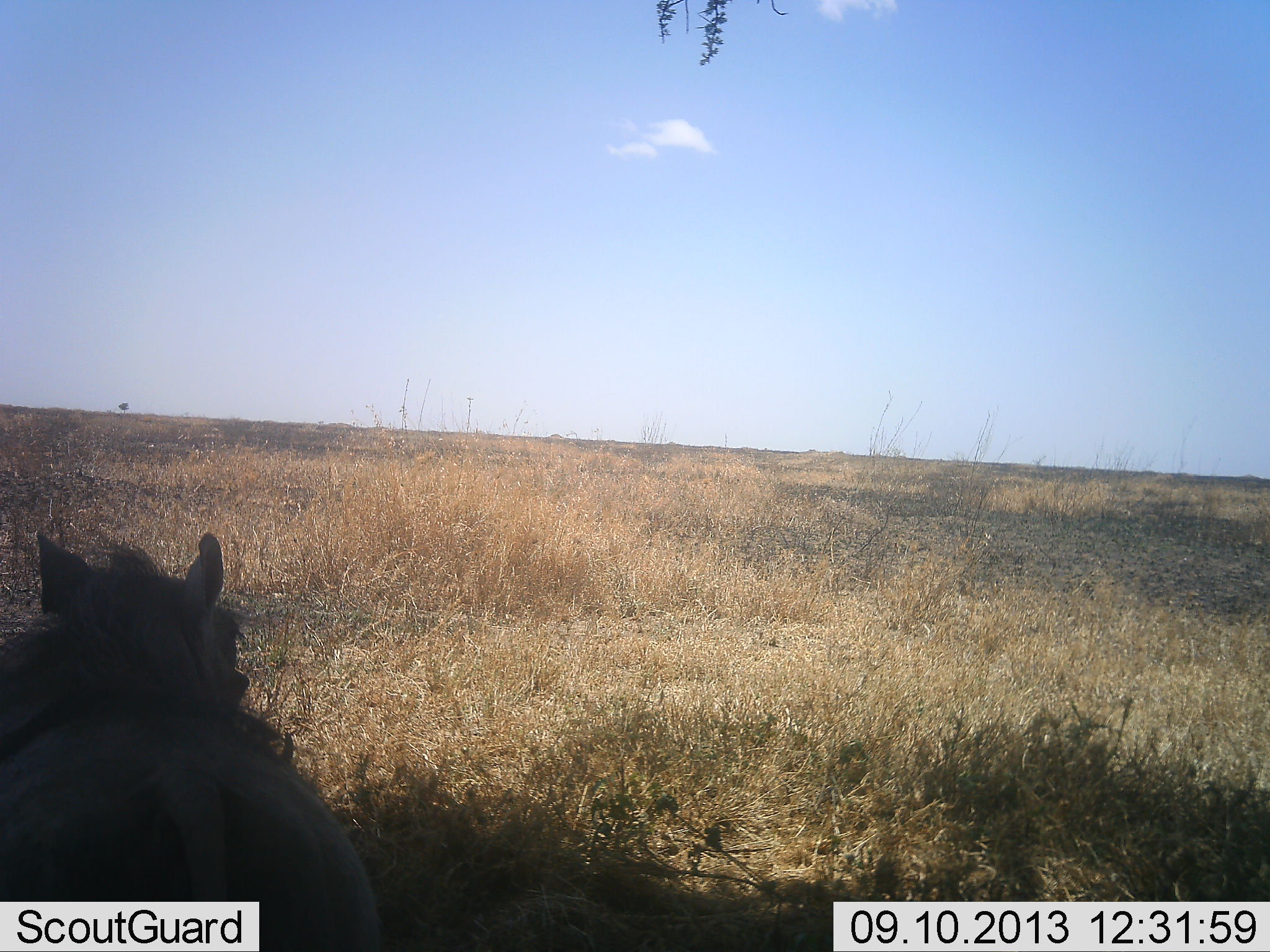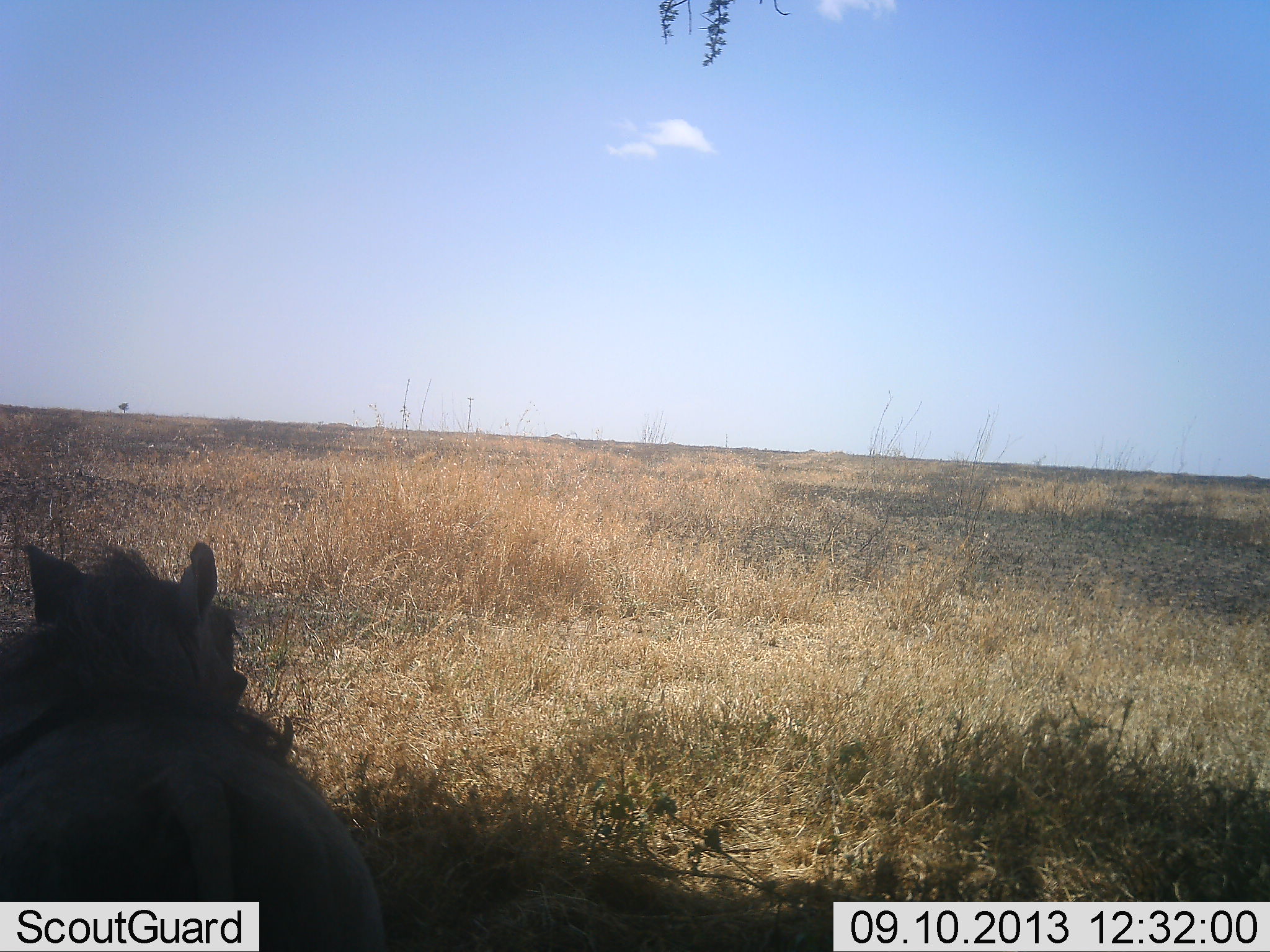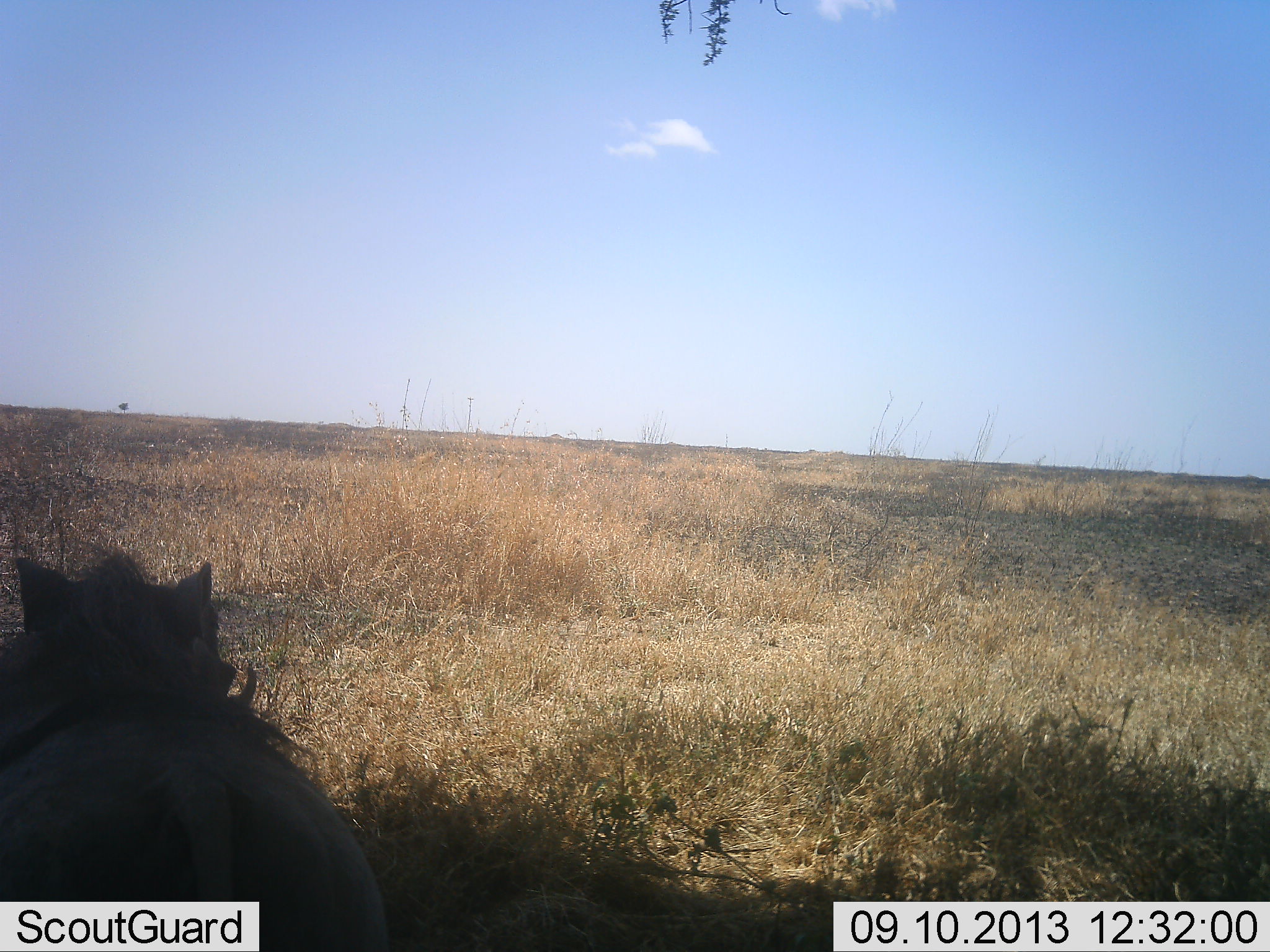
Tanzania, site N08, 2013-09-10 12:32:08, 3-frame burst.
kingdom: Animalia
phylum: Chordata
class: Mammalia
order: Artiodactyla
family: Suidae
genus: Phacochoerus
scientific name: Phacochoerus africanus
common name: warthog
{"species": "warthog (Phacochoerus africanus)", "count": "1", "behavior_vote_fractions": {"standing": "70%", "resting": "30%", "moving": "0%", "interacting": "0%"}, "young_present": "0%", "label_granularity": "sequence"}